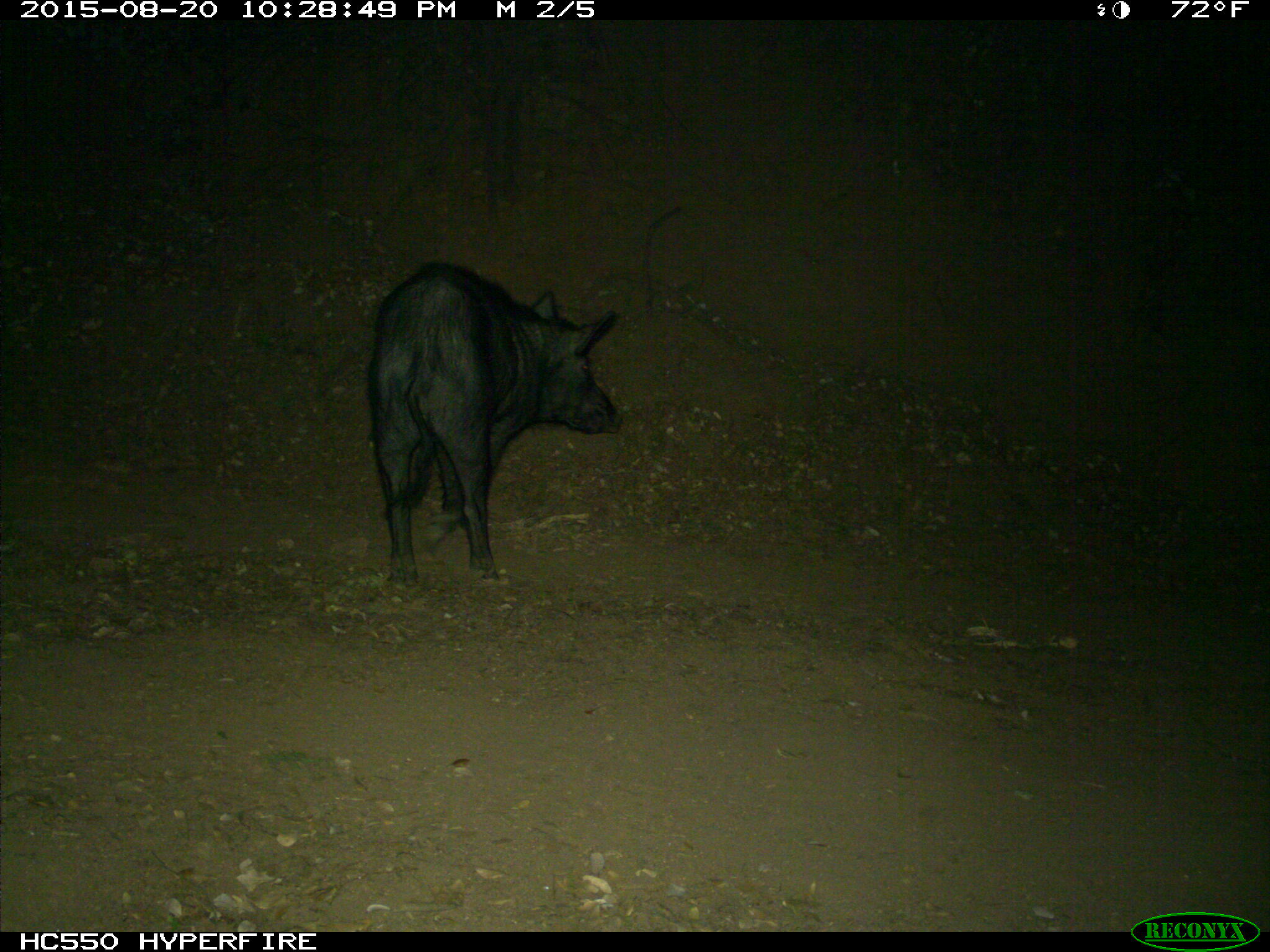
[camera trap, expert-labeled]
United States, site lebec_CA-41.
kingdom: Animalia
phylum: Chordata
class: Mammalia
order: Artiodactyla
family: Suidae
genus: Sus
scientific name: Sus scrofa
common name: wild boar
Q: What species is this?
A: Sus scrofa (wild boar).